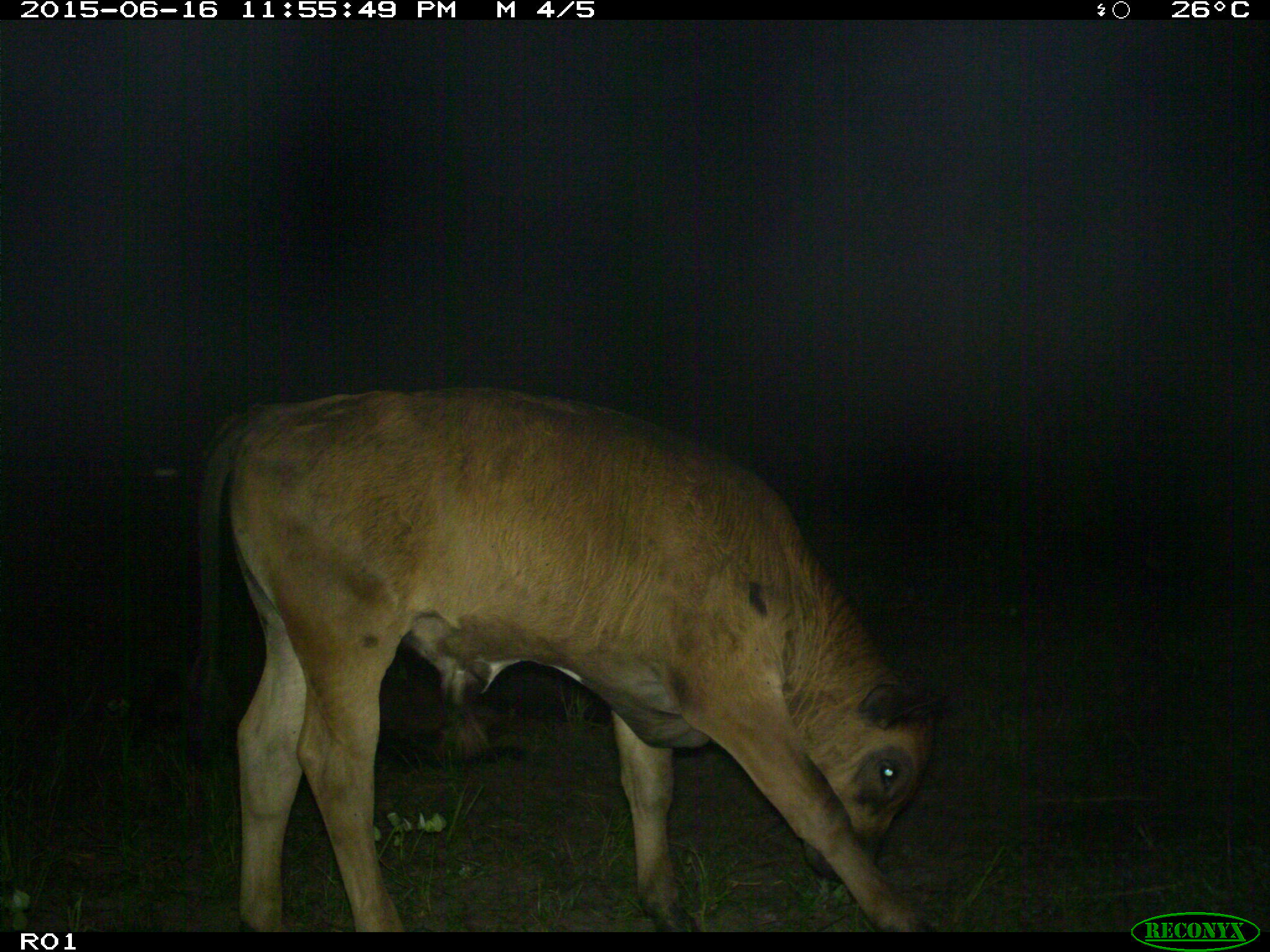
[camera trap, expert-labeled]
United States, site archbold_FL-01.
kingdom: Animalia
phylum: Chordata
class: Mammalia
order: Artiodactyla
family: Bovidae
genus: Bos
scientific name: Bos taurus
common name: domestic cow